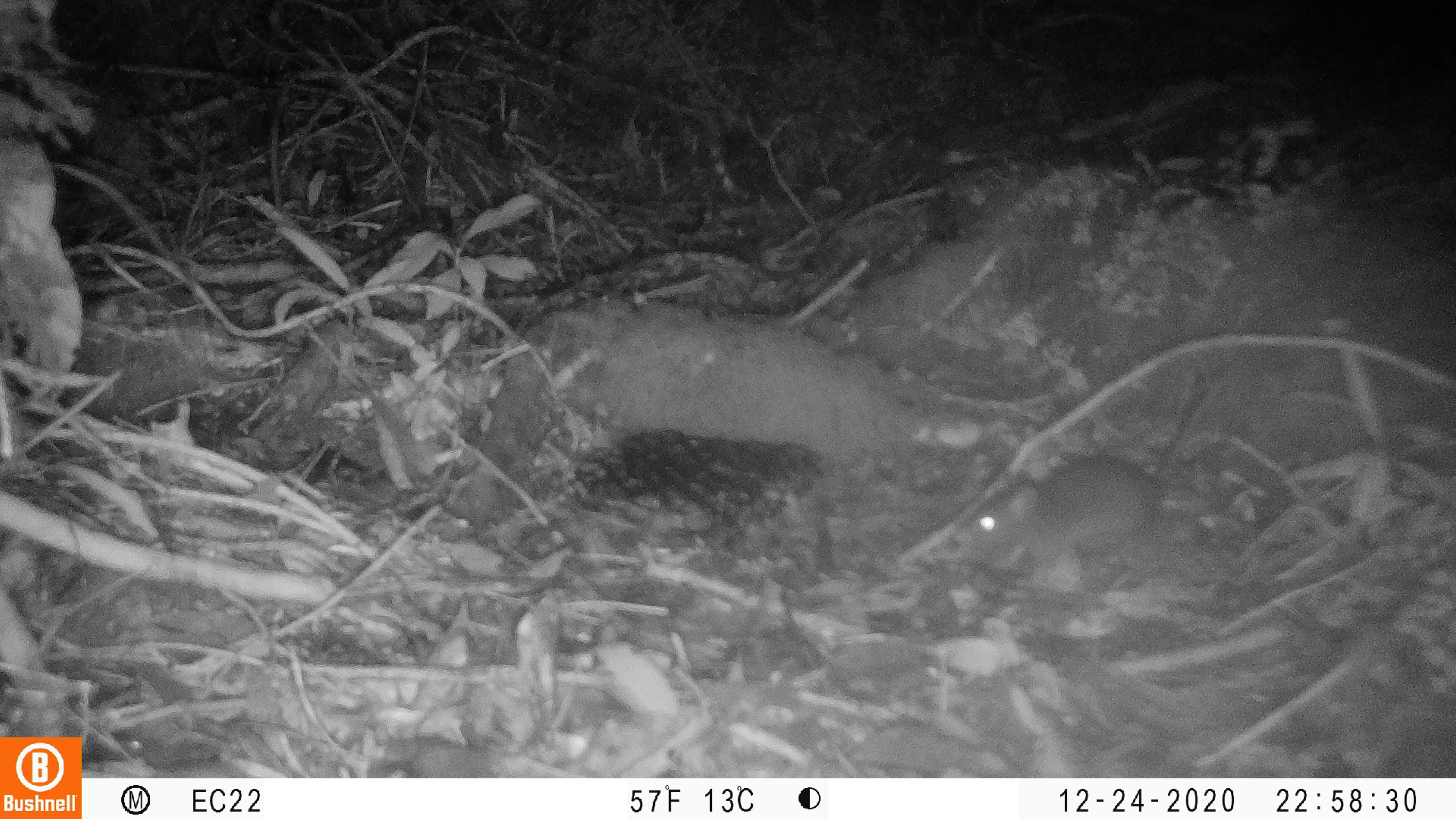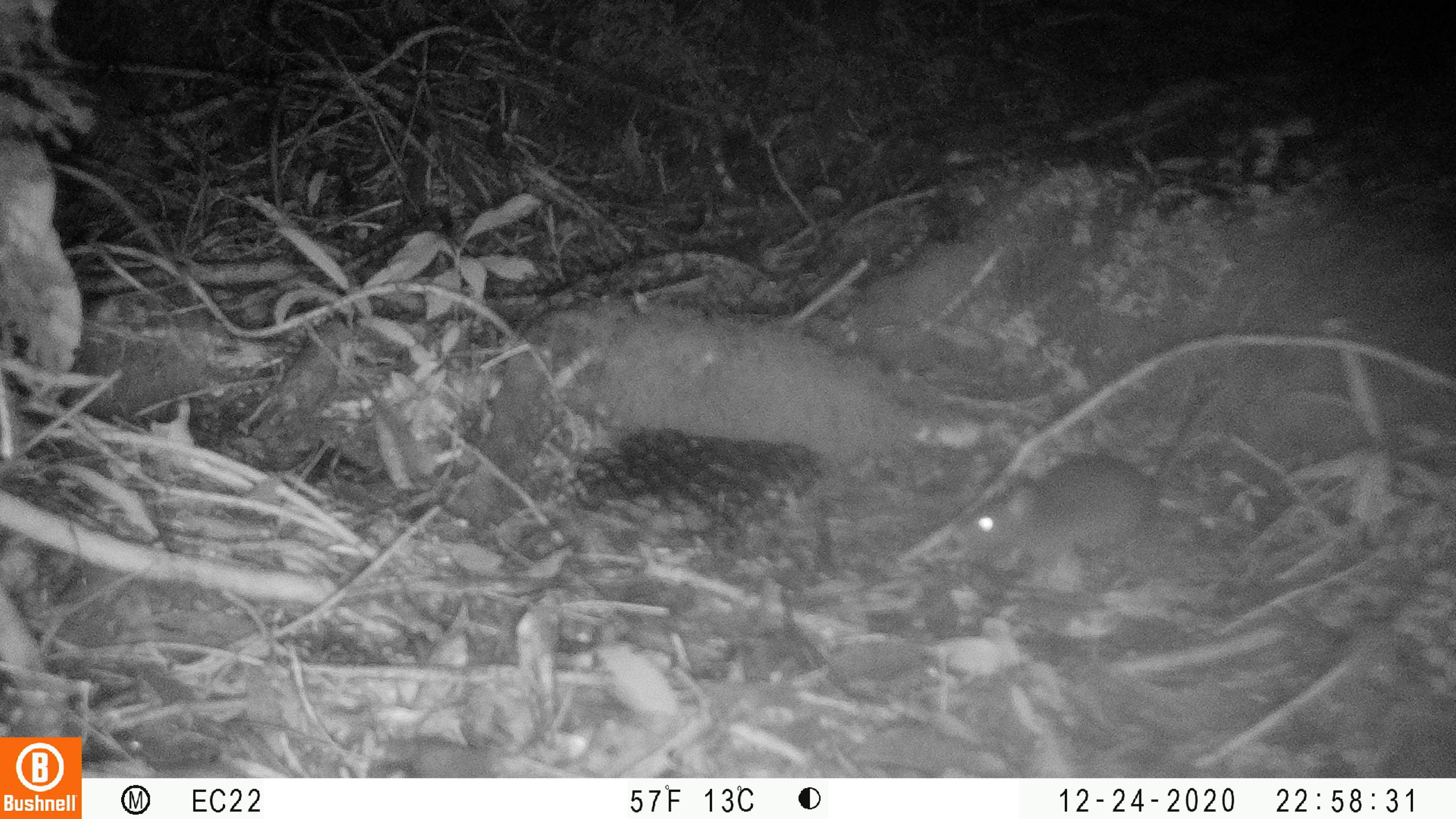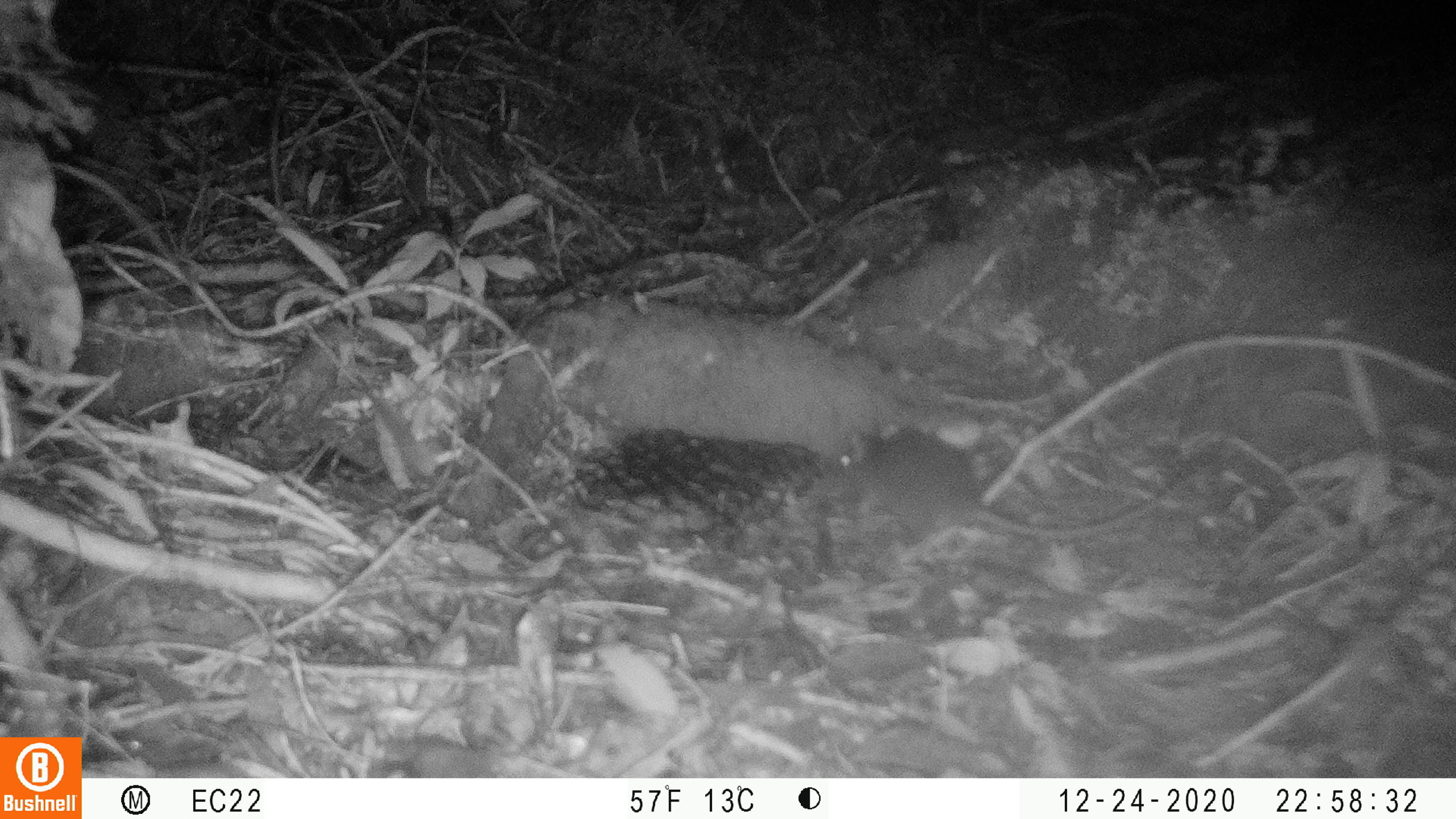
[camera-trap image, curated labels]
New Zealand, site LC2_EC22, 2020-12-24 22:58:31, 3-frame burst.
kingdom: Animalia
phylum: Chordata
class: Mammalia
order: Rodentia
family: Muridae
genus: Rattus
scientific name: Rattus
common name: rat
Rat (Rattus).